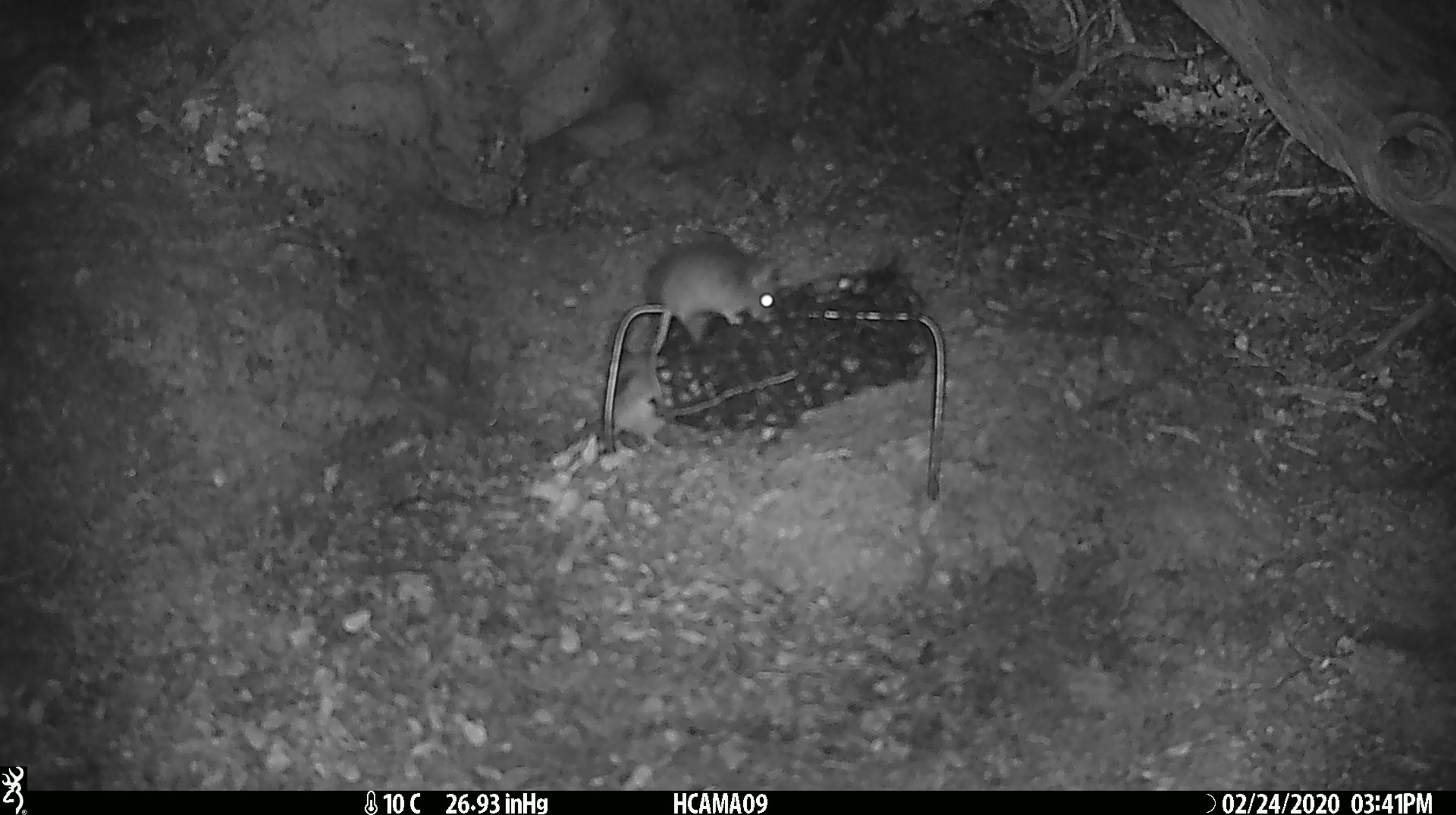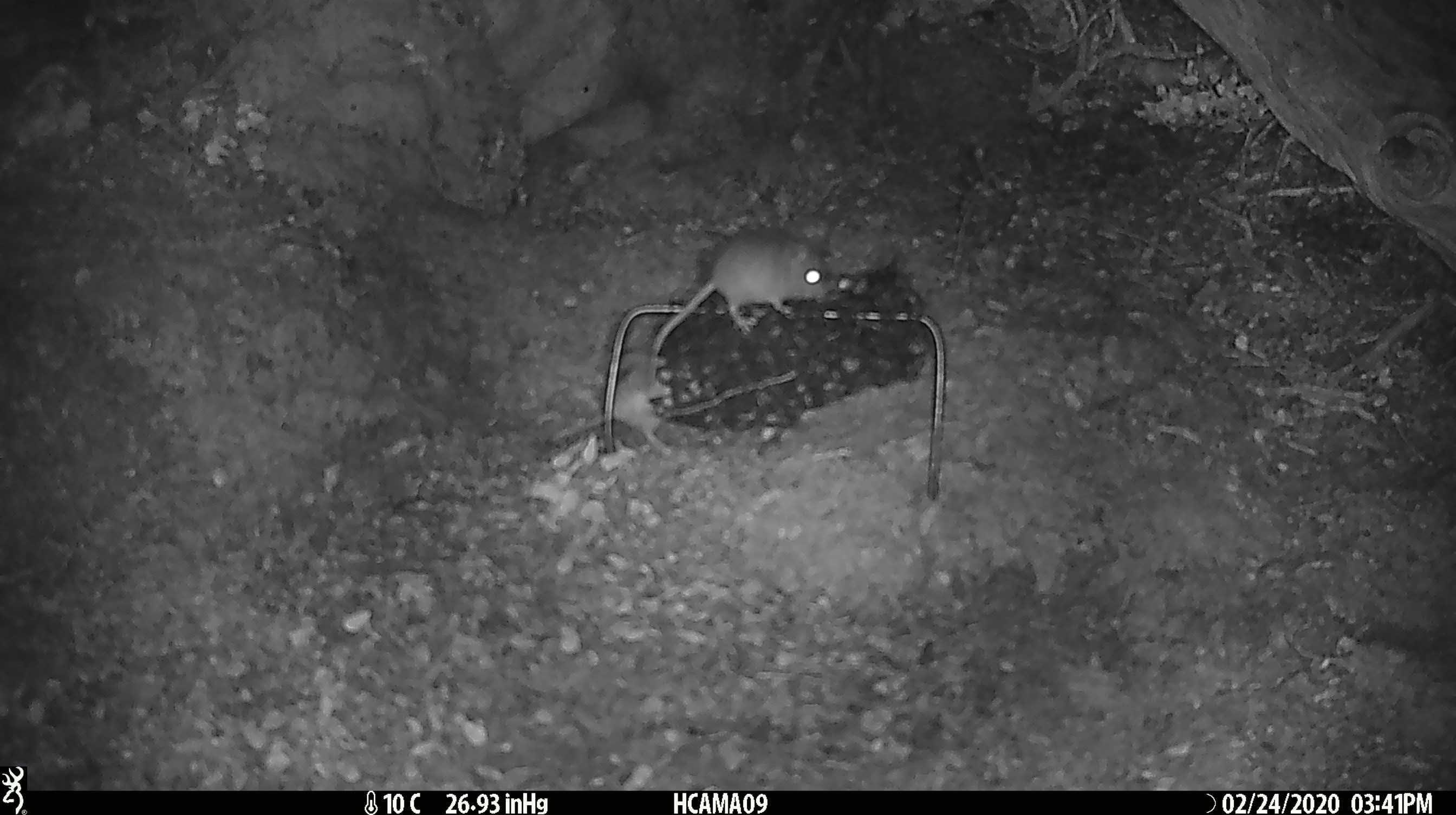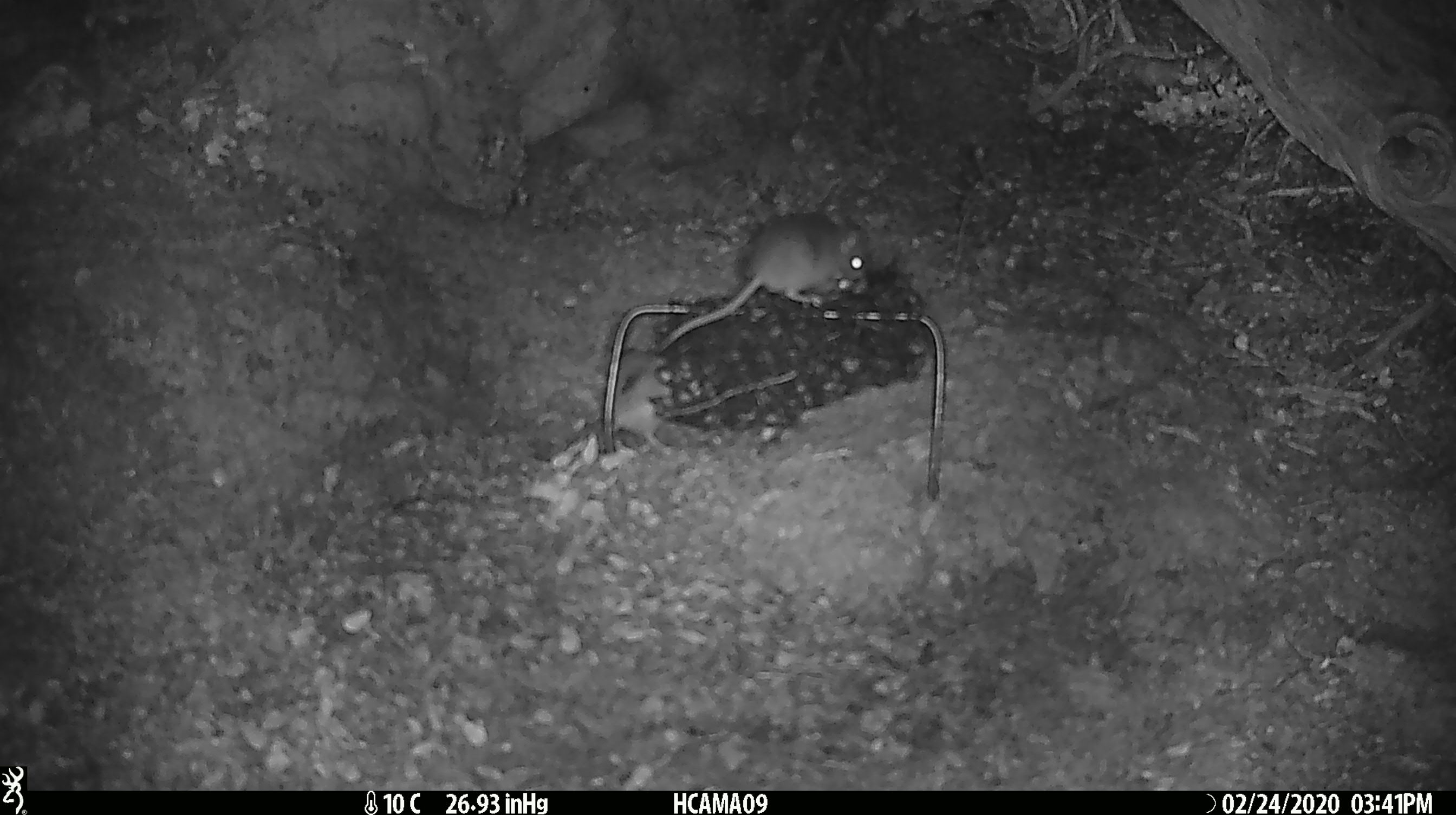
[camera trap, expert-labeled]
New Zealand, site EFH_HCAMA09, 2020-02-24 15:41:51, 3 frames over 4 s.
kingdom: Animalia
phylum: Chordata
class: Mammalia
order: Rodentia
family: Muridae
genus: Mus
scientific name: Mus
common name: mouse